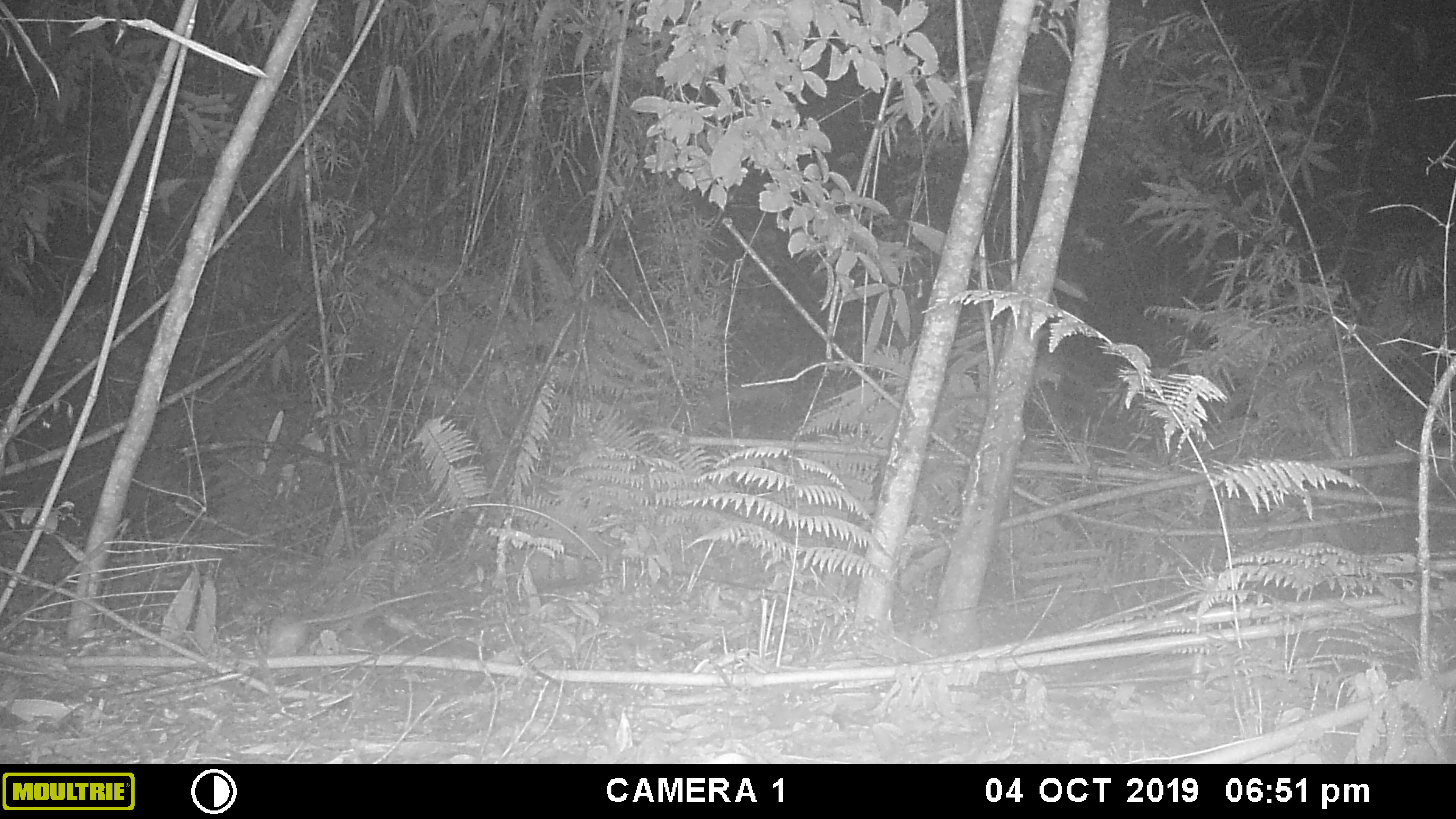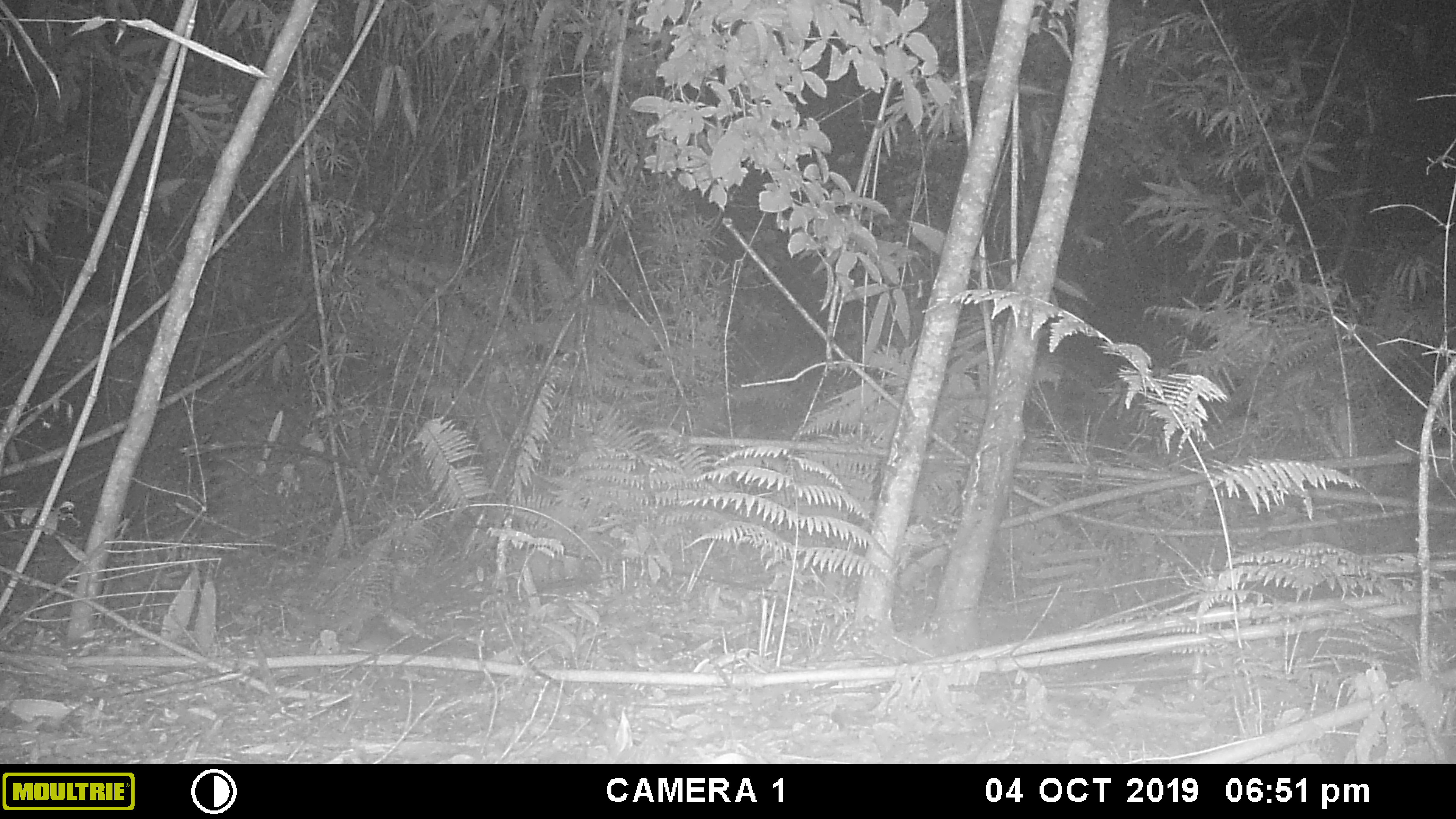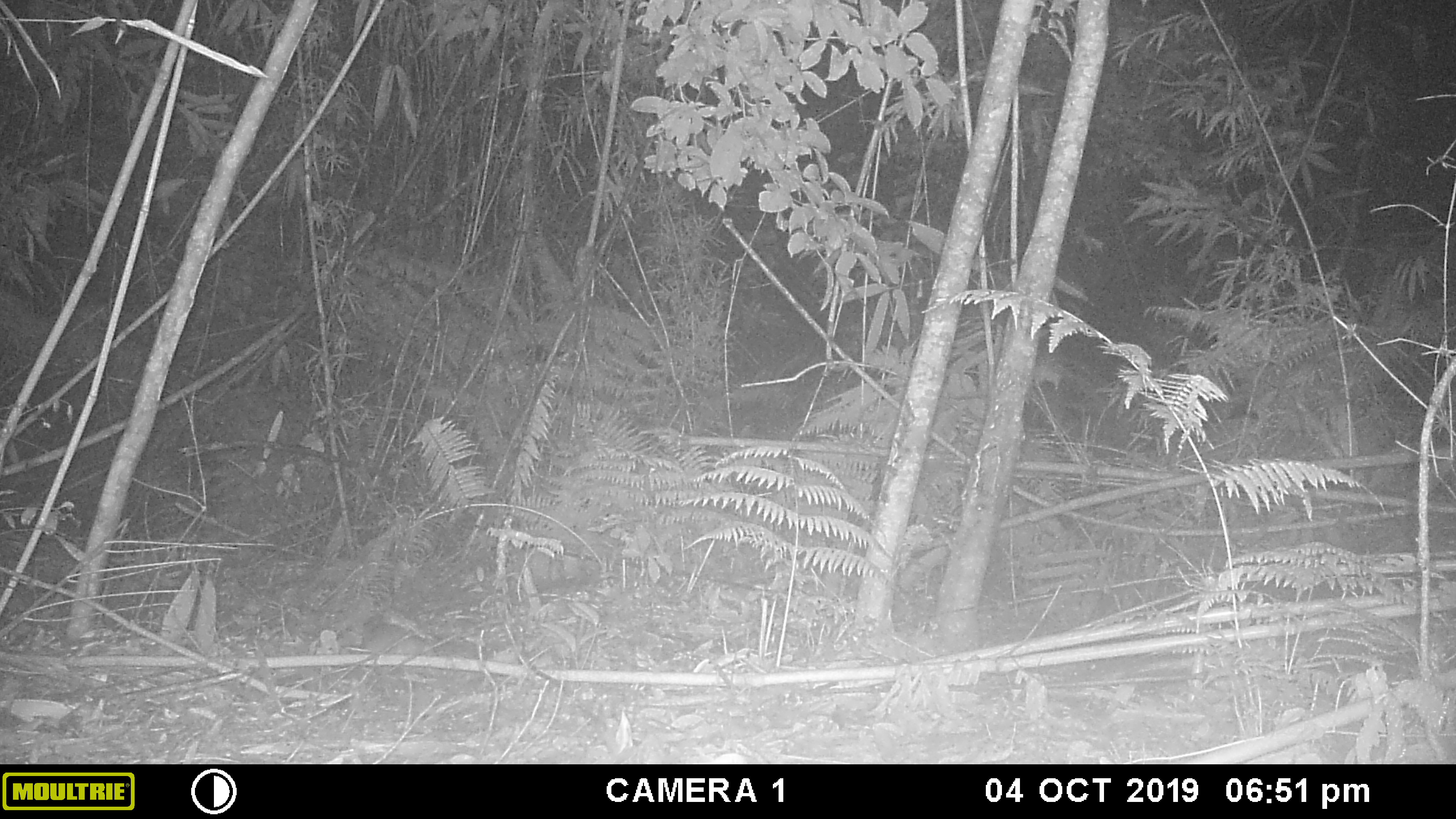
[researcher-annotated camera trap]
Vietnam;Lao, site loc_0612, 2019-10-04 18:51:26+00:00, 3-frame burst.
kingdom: Animalia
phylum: Chordata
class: Mammalia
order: Rodentia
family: Muridae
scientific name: Muridae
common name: old-world mice and rats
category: unidentified murid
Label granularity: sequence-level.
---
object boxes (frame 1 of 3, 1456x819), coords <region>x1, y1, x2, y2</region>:
unidentified murid: <region>256, 587, 377, 656</region>